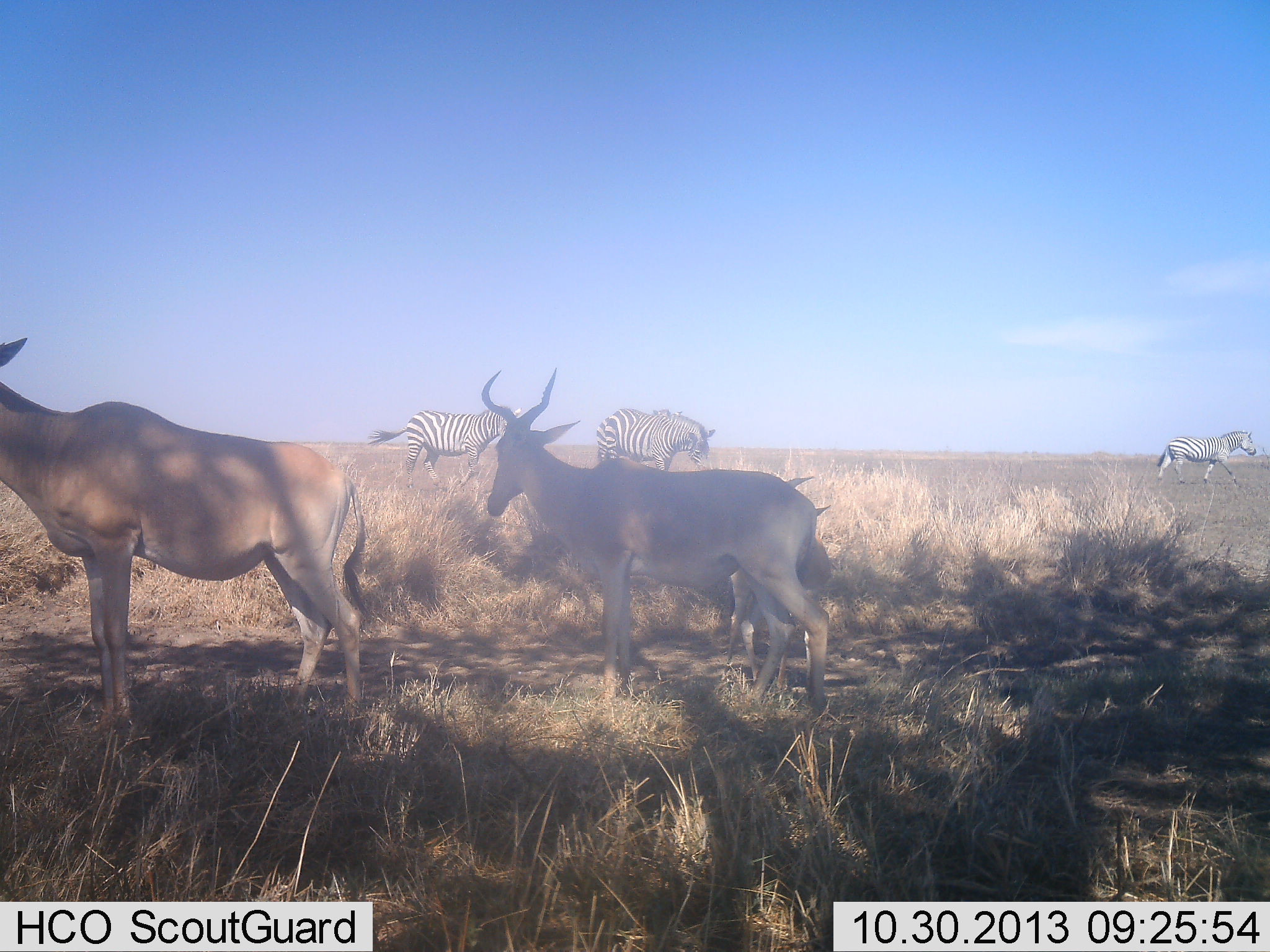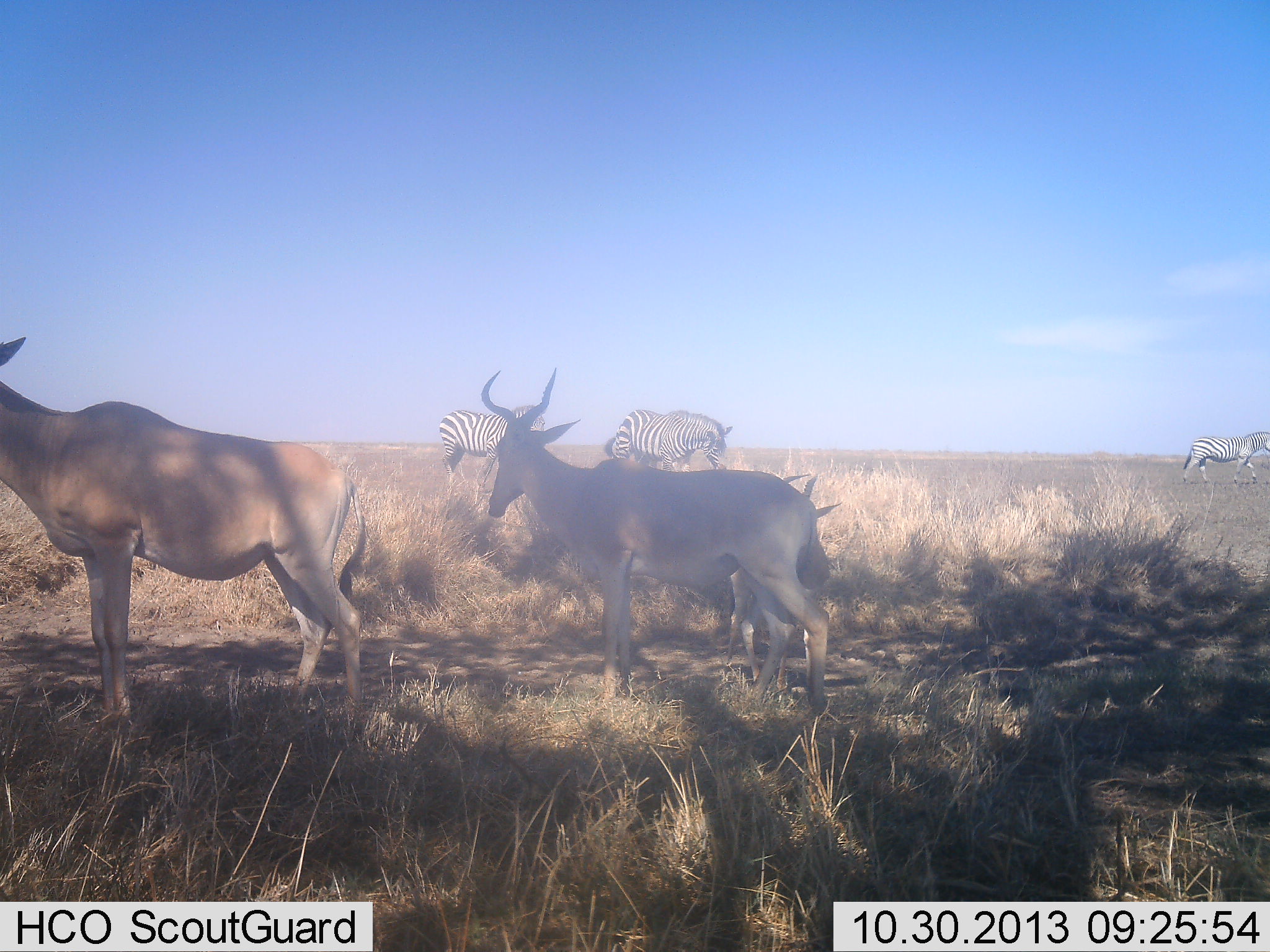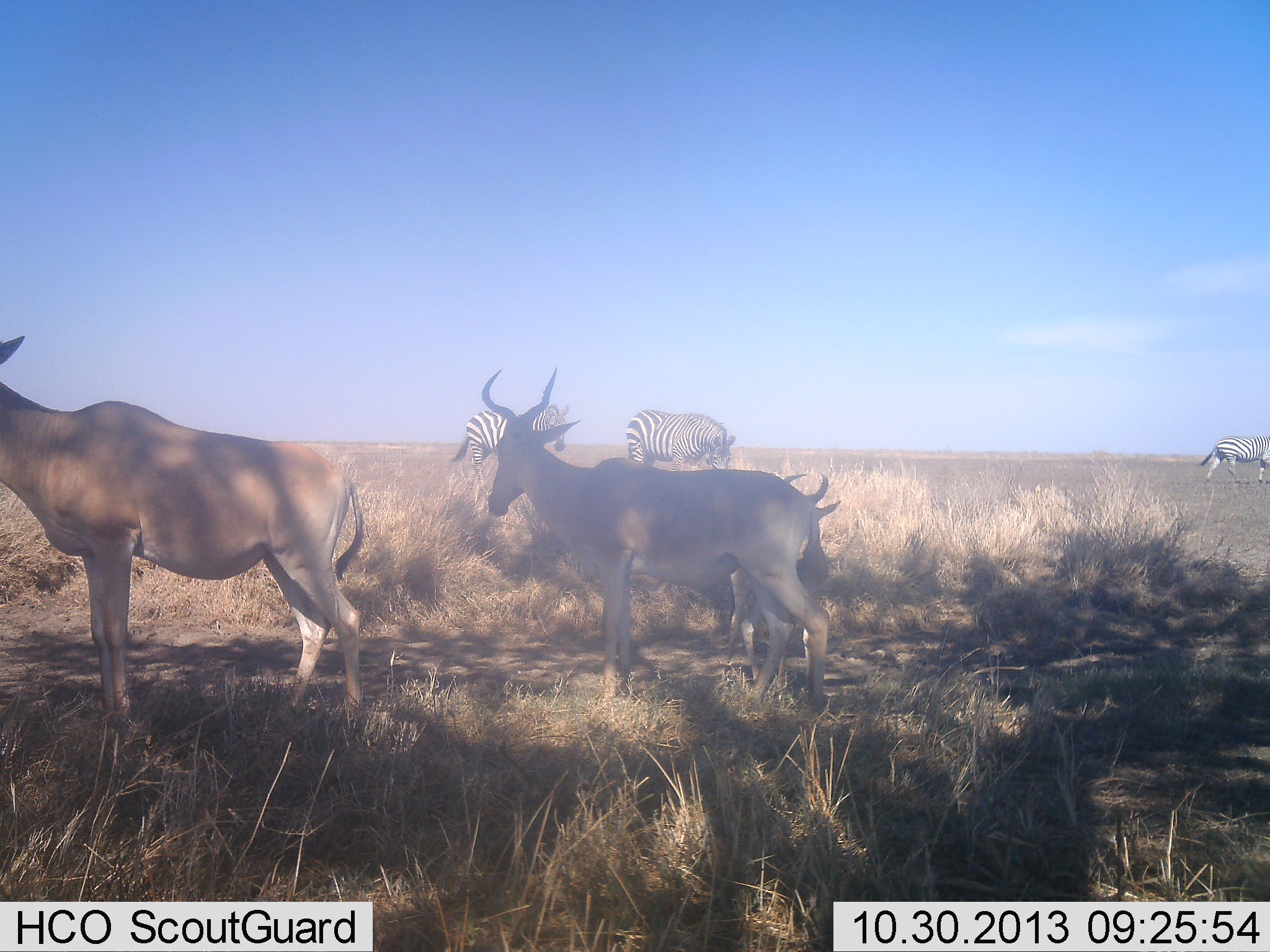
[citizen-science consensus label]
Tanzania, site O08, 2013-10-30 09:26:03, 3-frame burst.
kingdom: Animalia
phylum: Chordata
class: Mammalia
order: Artiodactyla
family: Bovidae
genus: Alcelaphus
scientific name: Alcelaphus buselaphus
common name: hartebeest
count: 3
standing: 100%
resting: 17%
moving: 0%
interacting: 0%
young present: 25%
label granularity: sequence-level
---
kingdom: Animalia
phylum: Chordata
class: Mammalia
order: Perissodactyla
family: Equidae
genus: Equus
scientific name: Equus quagga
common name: plains zebra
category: zebra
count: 3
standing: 8%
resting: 0%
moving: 100%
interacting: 0%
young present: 0%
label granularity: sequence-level